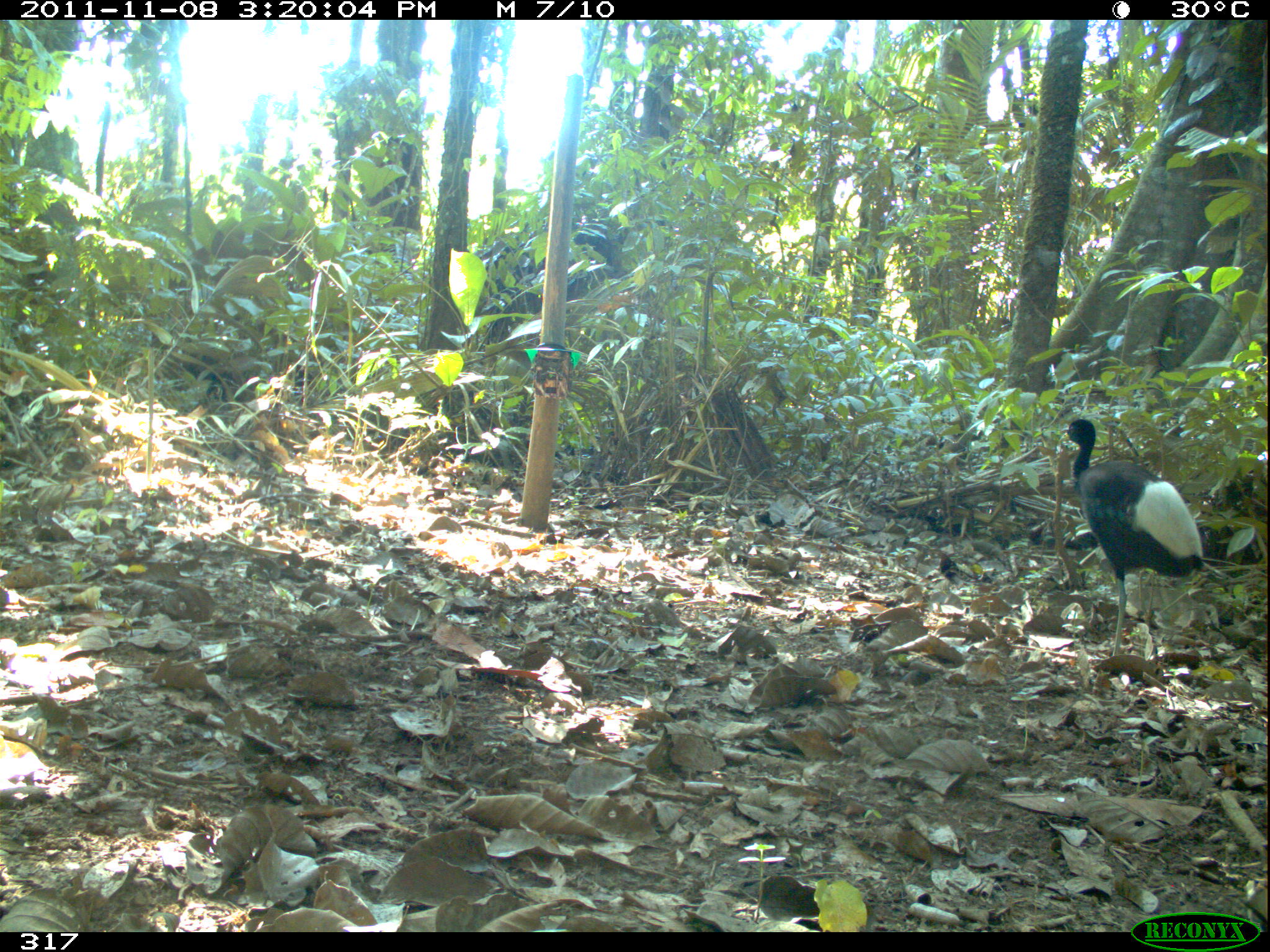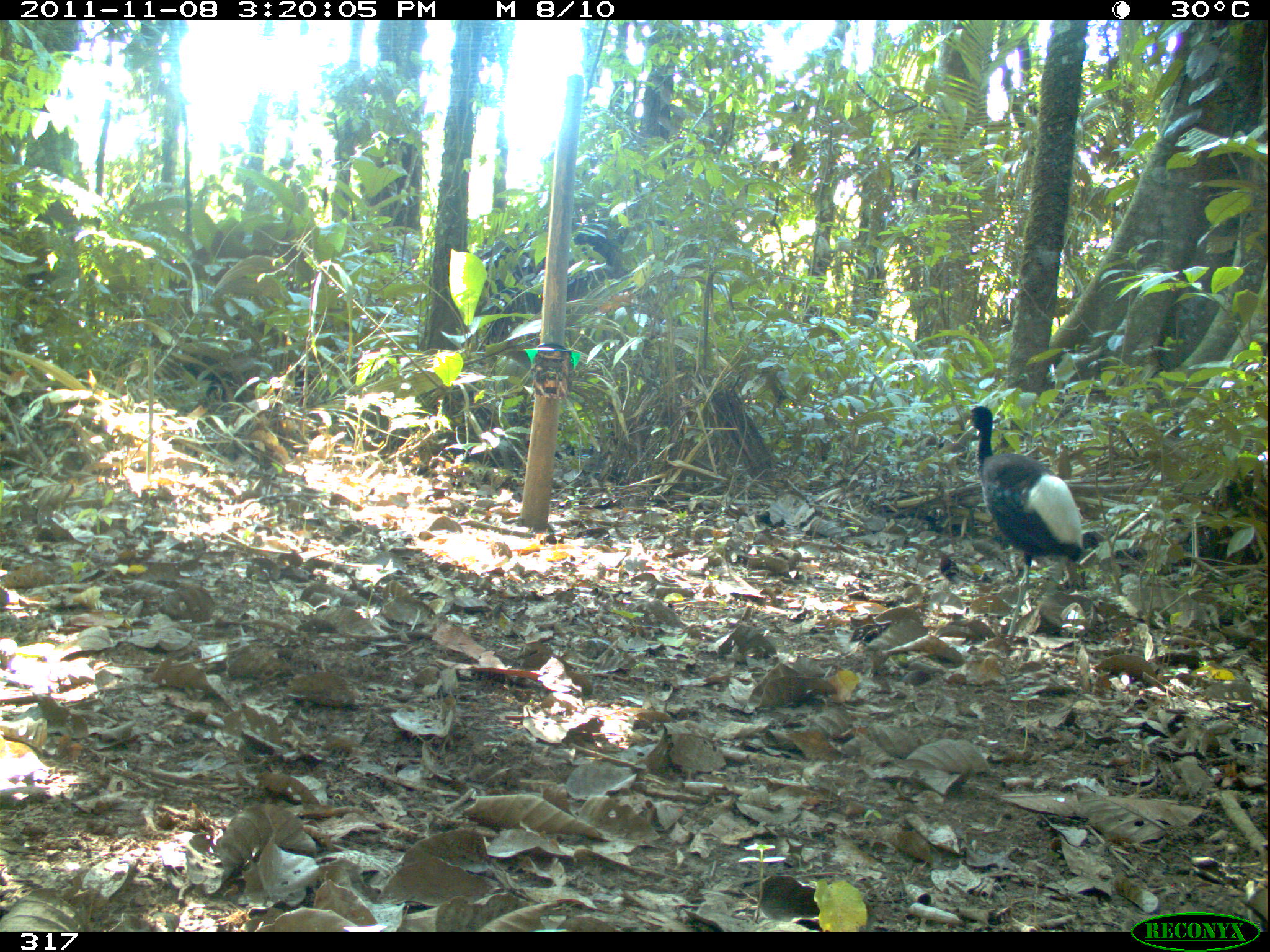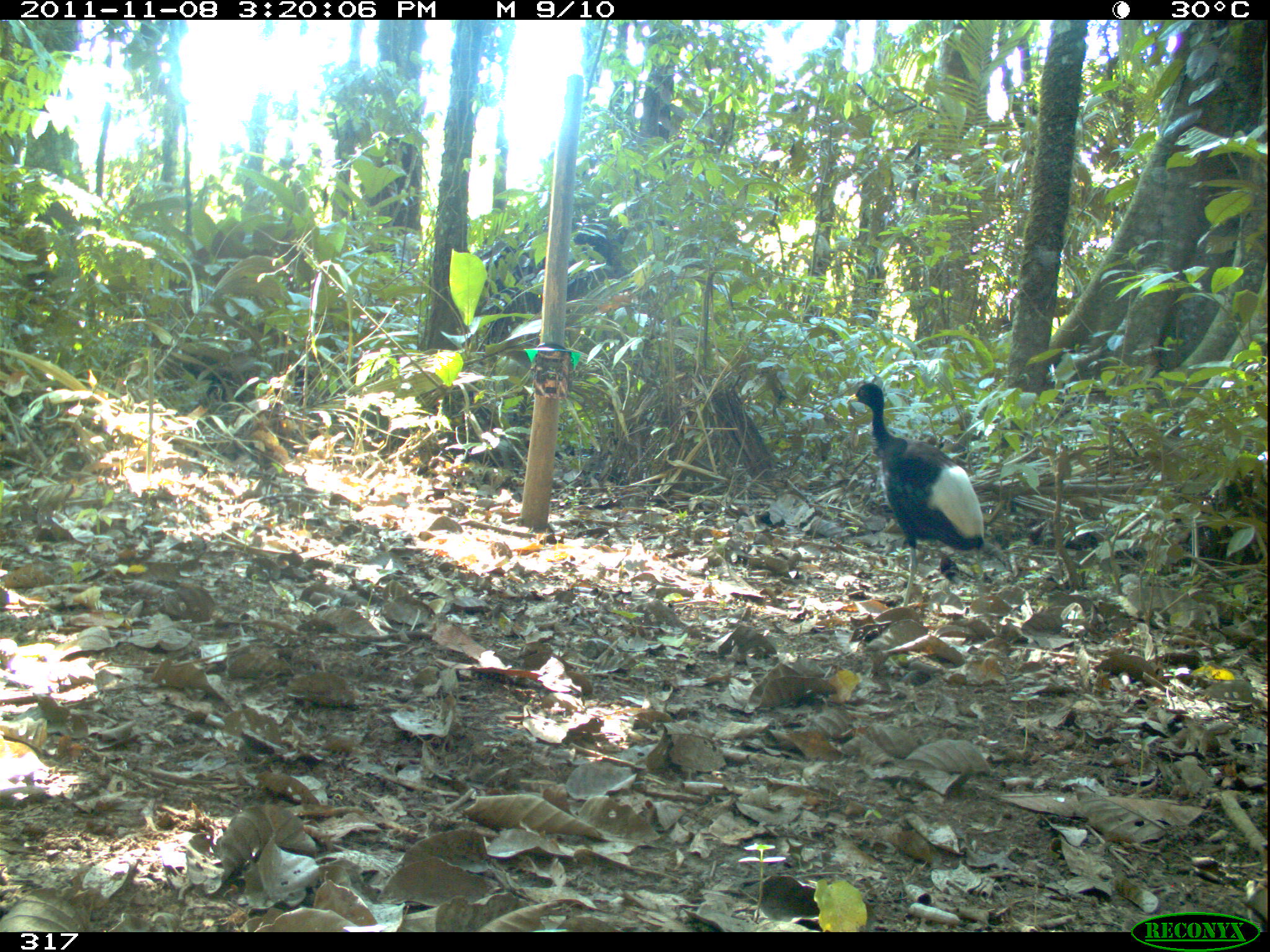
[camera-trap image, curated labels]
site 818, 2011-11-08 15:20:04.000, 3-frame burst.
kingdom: Animalia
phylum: Chordata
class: Aves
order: Gruiformes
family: Psophiidae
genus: Psophia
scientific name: Psophia leucoptera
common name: pale-winged trumpeter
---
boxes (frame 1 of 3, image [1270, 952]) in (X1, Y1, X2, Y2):
psophia leucoptera: (1057, 418, 1206, 657)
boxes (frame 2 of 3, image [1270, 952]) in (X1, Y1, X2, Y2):
psophia leucoptera: (962, 403, 1086, 641)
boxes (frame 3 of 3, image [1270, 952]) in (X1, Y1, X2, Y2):
psophia leucoptera: (845, 382, 986, 608)